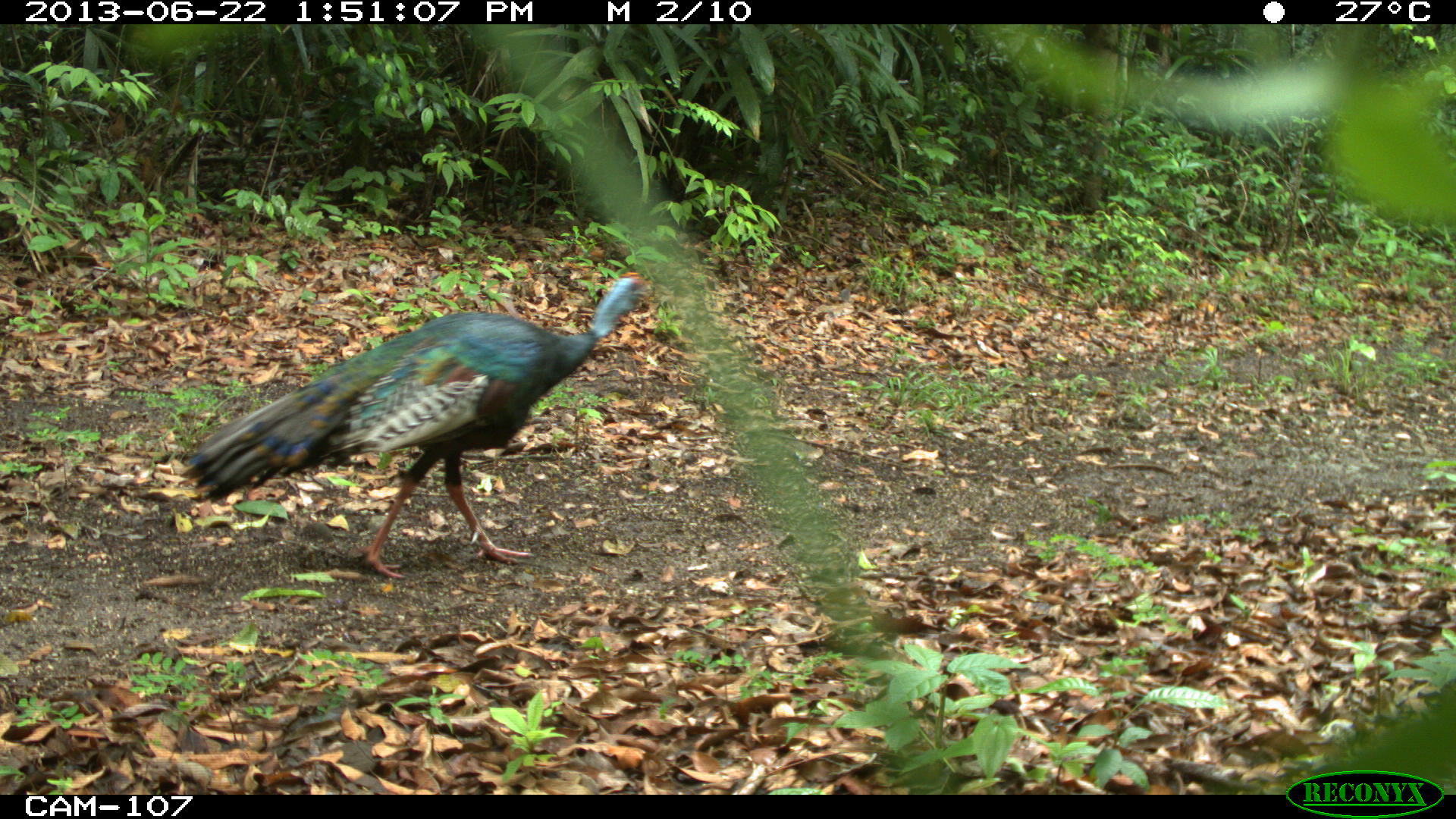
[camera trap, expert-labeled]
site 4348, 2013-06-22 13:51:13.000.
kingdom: Animalia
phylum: Chordata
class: Aves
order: Galliformes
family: Phasianidae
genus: Meleagris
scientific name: Meleagris ocellata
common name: ocellated turkey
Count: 1.